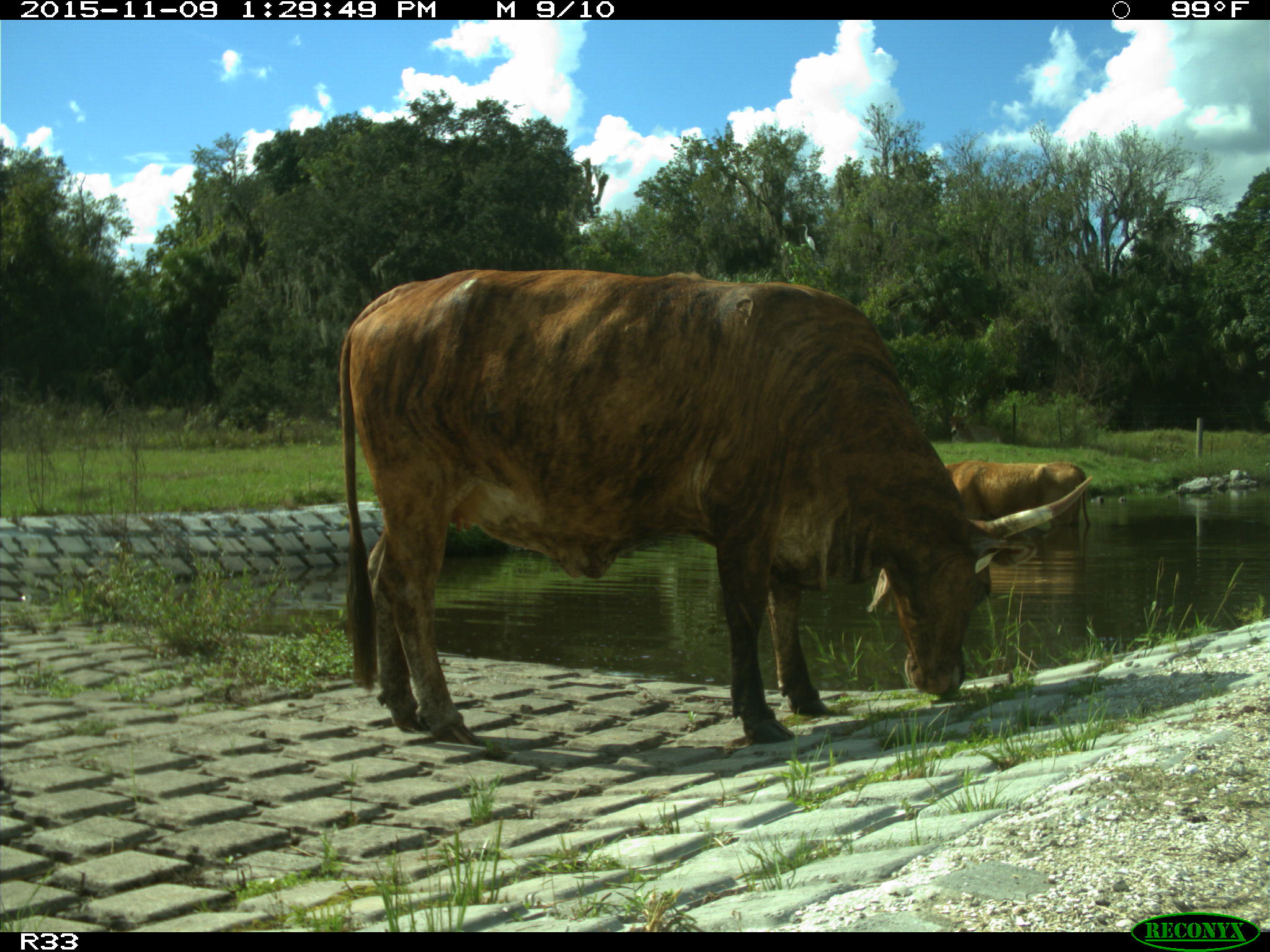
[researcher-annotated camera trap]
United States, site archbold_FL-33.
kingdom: Animalia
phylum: Chordata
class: Mammalia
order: Artiodactyla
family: Bovidae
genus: Bos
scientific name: Bos taurus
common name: domestic cow